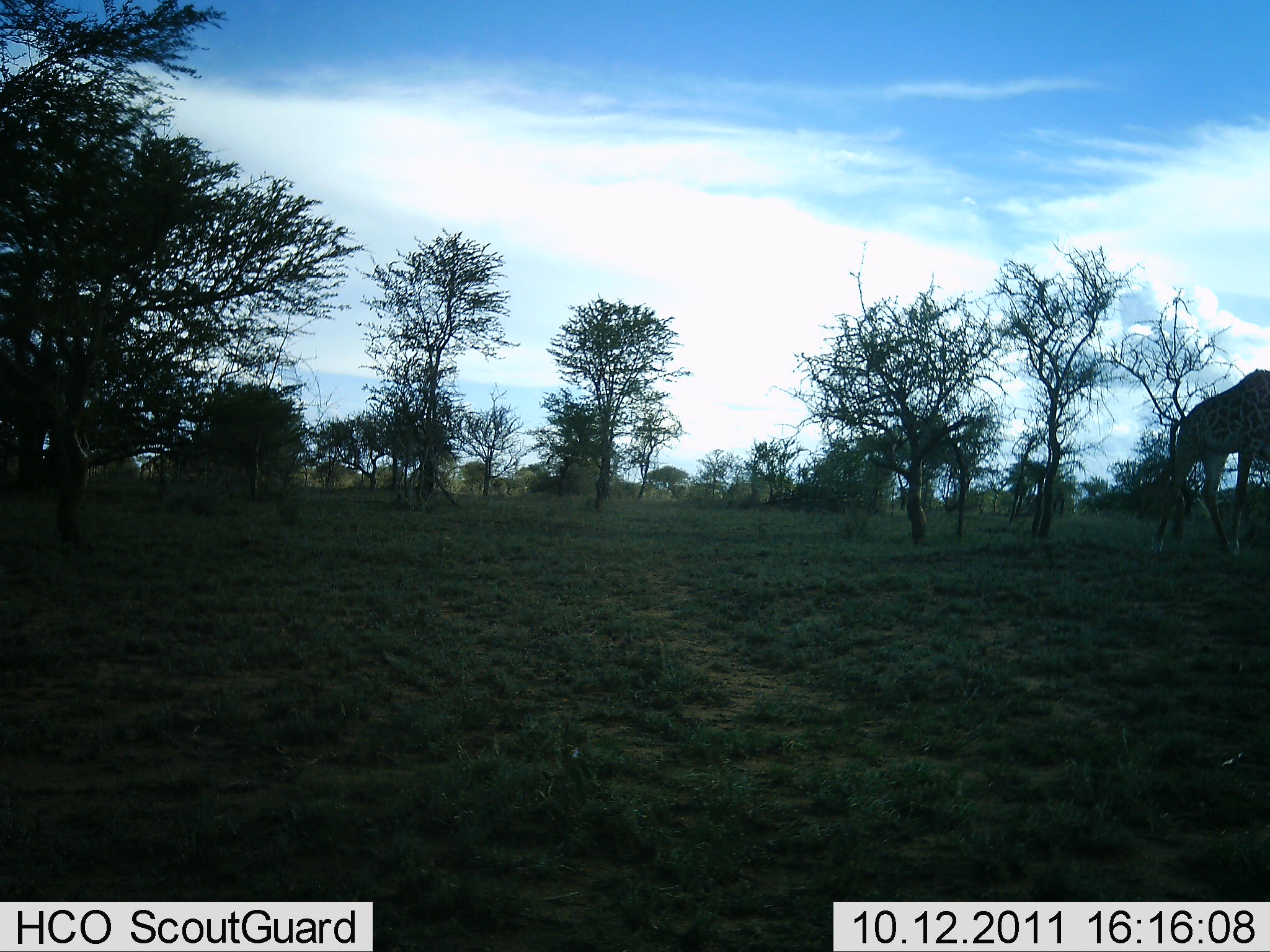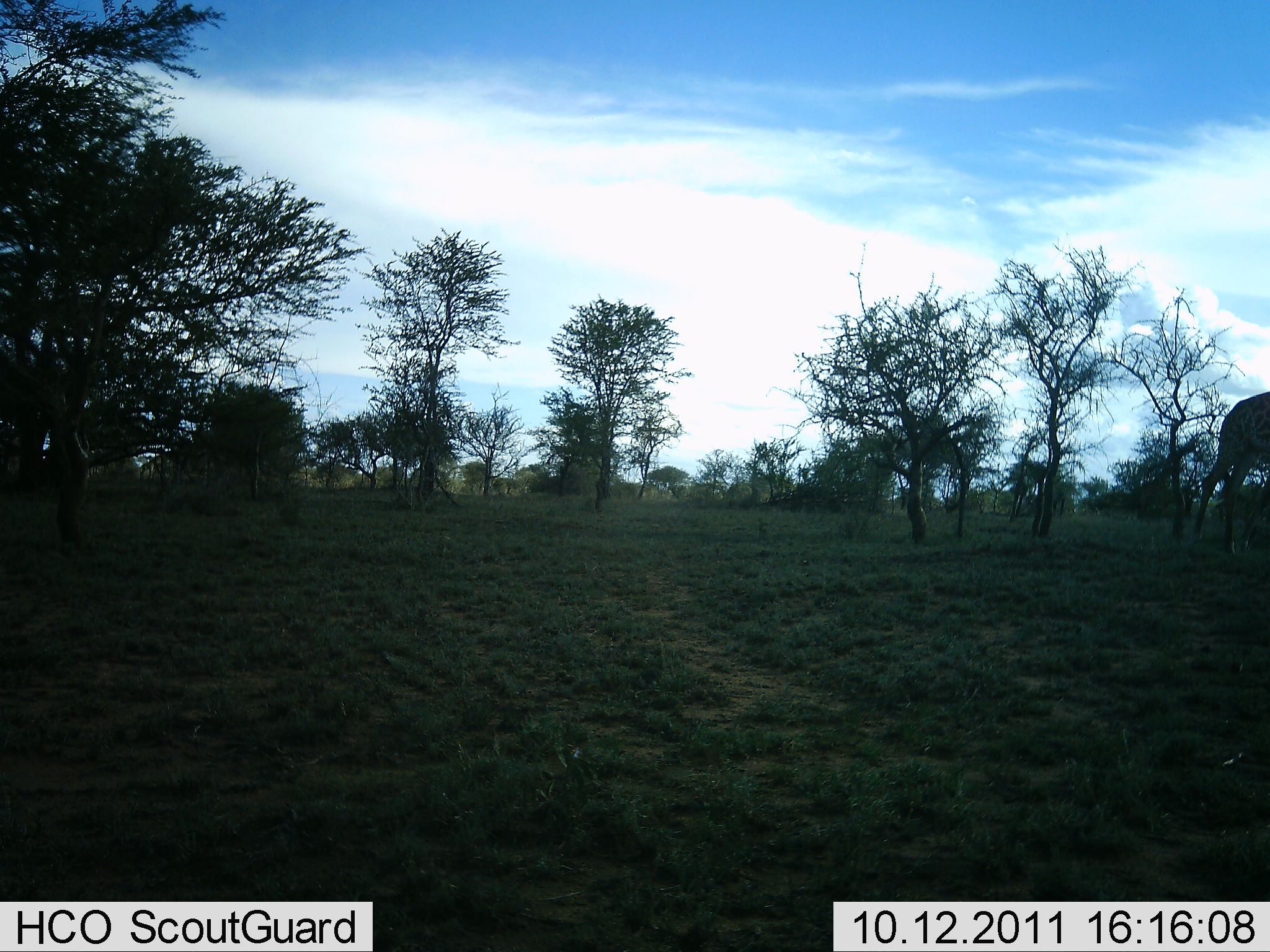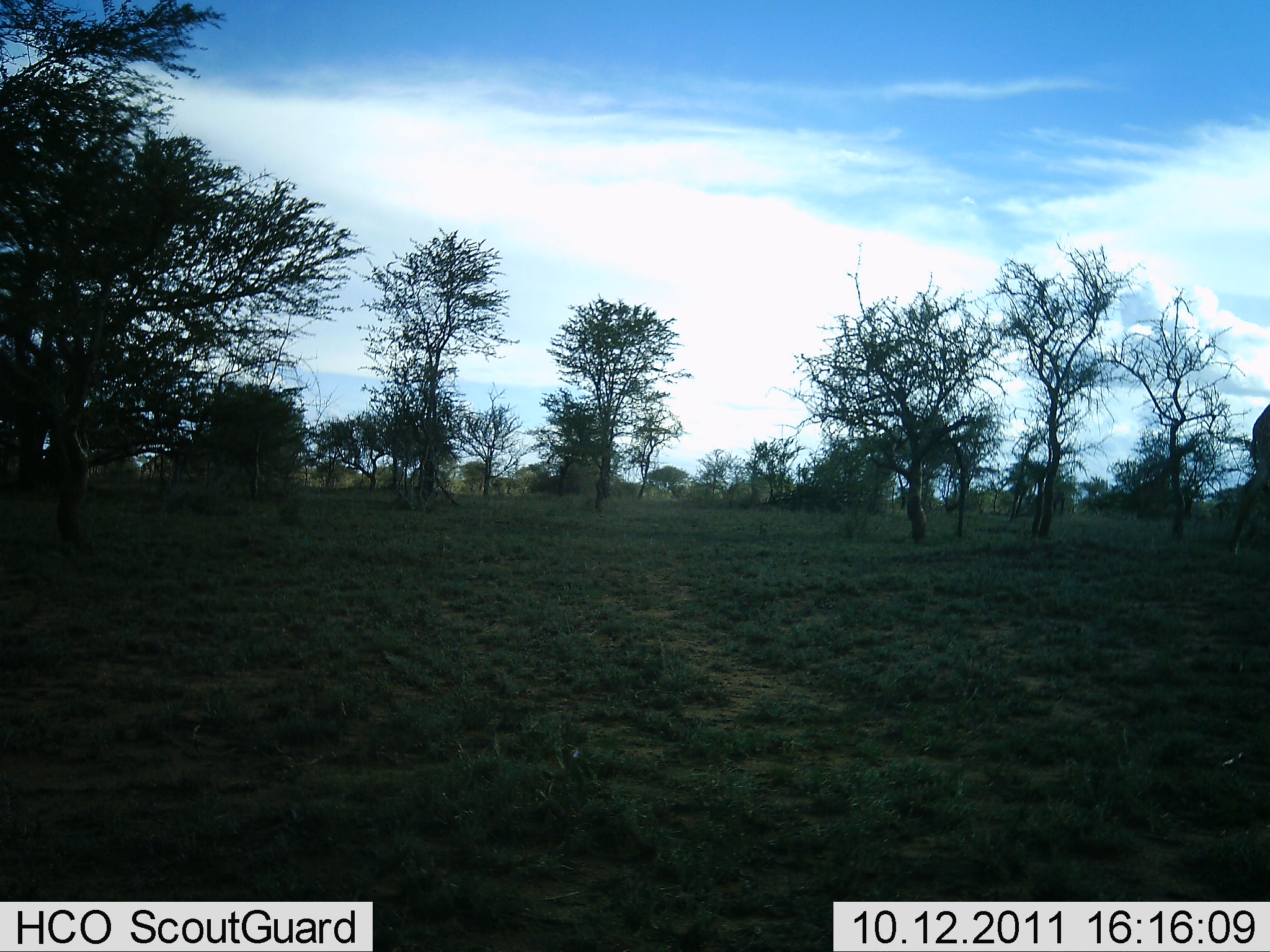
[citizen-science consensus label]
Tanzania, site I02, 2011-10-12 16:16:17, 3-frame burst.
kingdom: Animalia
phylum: Chordata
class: Mammalia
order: Artiodactyla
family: Giraffidae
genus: Giraffa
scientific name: Giraffa camelopardalis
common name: giraffe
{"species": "giraffe (Giraffa camelopardalis)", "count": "1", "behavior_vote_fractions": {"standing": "10%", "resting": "0%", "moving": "90%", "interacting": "0%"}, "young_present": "0%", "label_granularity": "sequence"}